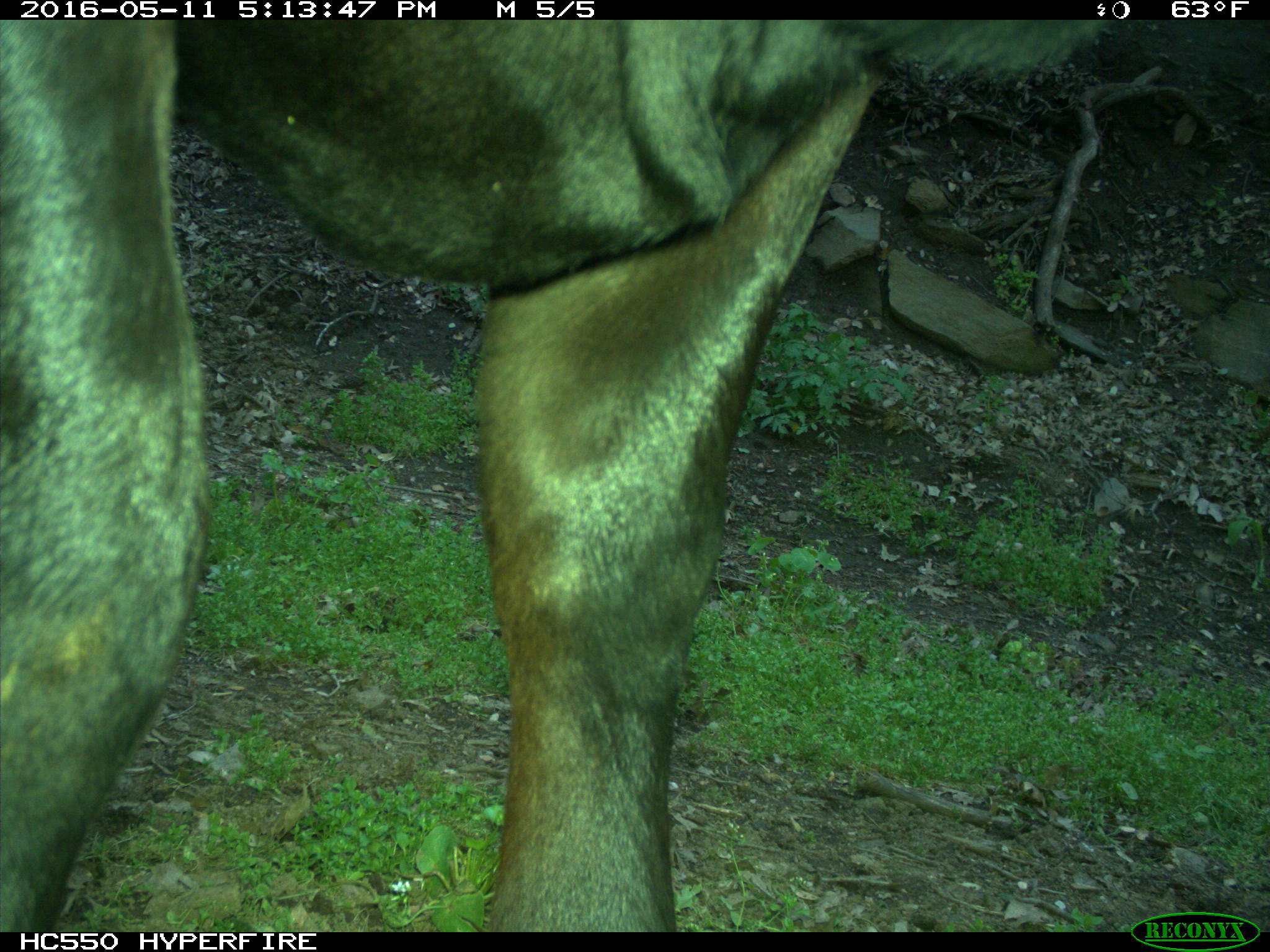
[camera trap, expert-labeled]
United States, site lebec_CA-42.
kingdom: Animalia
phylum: Chordata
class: Mammalia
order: Artiodactyla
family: Bovidae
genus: Bos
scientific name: Bos taurus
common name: domestic cow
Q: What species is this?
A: Bos taurus (domestic cow).